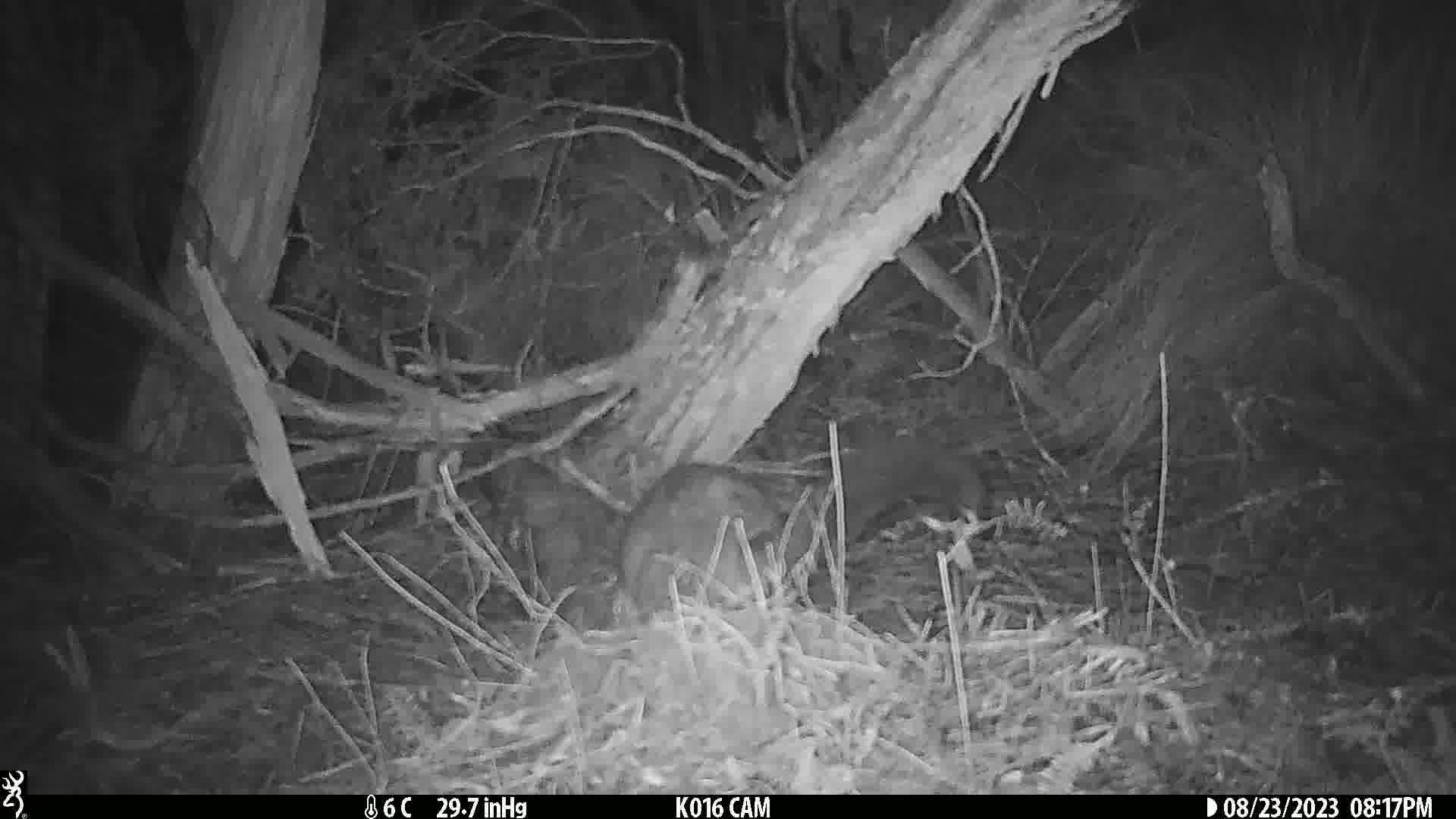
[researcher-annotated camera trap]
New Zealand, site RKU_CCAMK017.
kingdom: Animalia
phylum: Chordata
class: Mammalia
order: Diprotodontia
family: Phalangeridae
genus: Trichosurus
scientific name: Trichosurus vulpecula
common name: common brushtail possum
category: possum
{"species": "possum (common brushtail possum) (Trichosurus vulpecula)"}